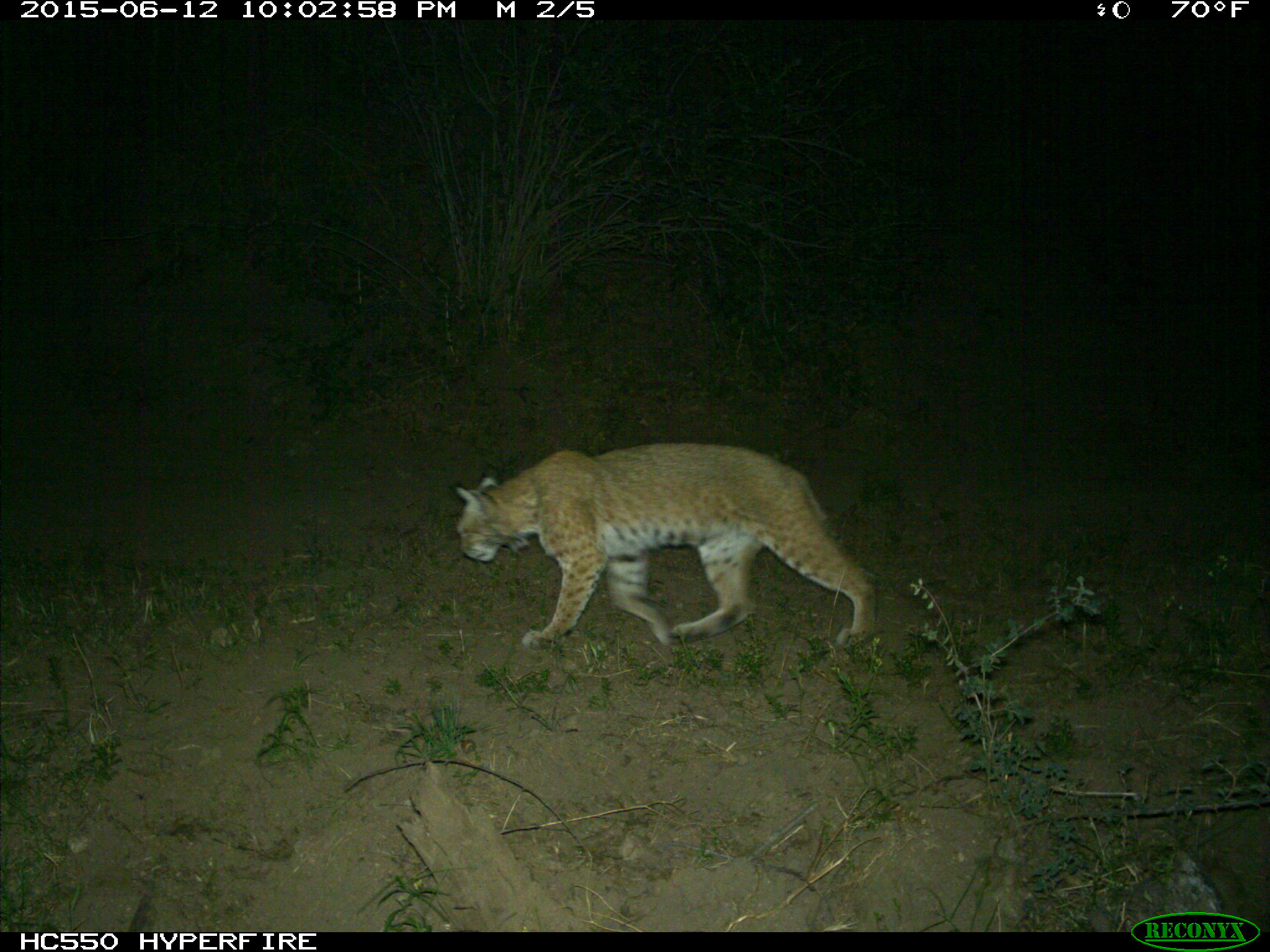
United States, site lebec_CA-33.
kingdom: Animalia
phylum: Chordata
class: Mammalia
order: Carnivora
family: Felidae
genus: Lynx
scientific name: Lynx rufus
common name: bobcat